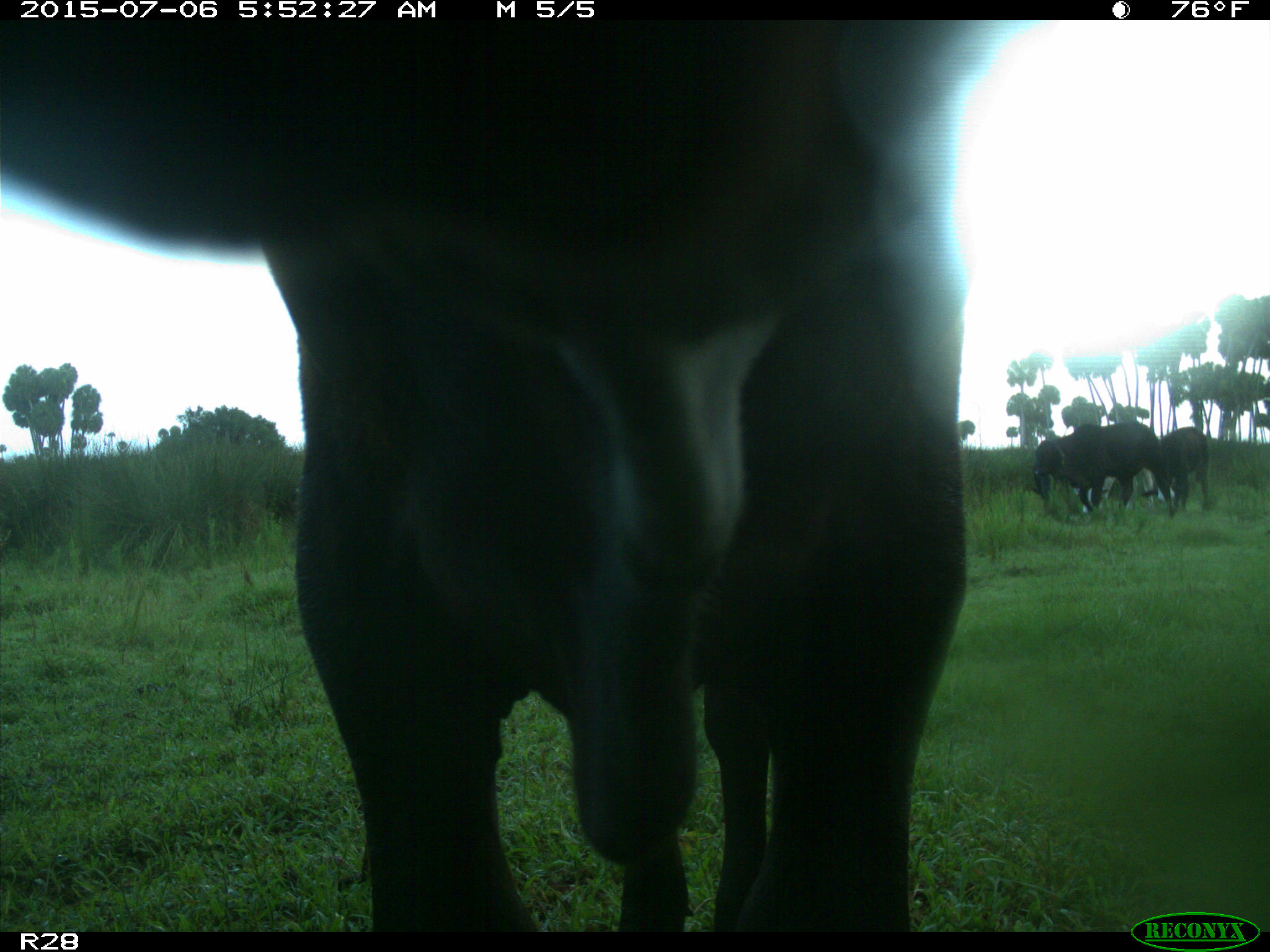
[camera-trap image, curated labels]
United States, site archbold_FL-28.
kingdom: Animalia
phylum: Chordata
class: Mammalia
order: Artiodactyla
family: Bovidae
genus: Bos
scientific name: Bos taurus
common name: domestic cow